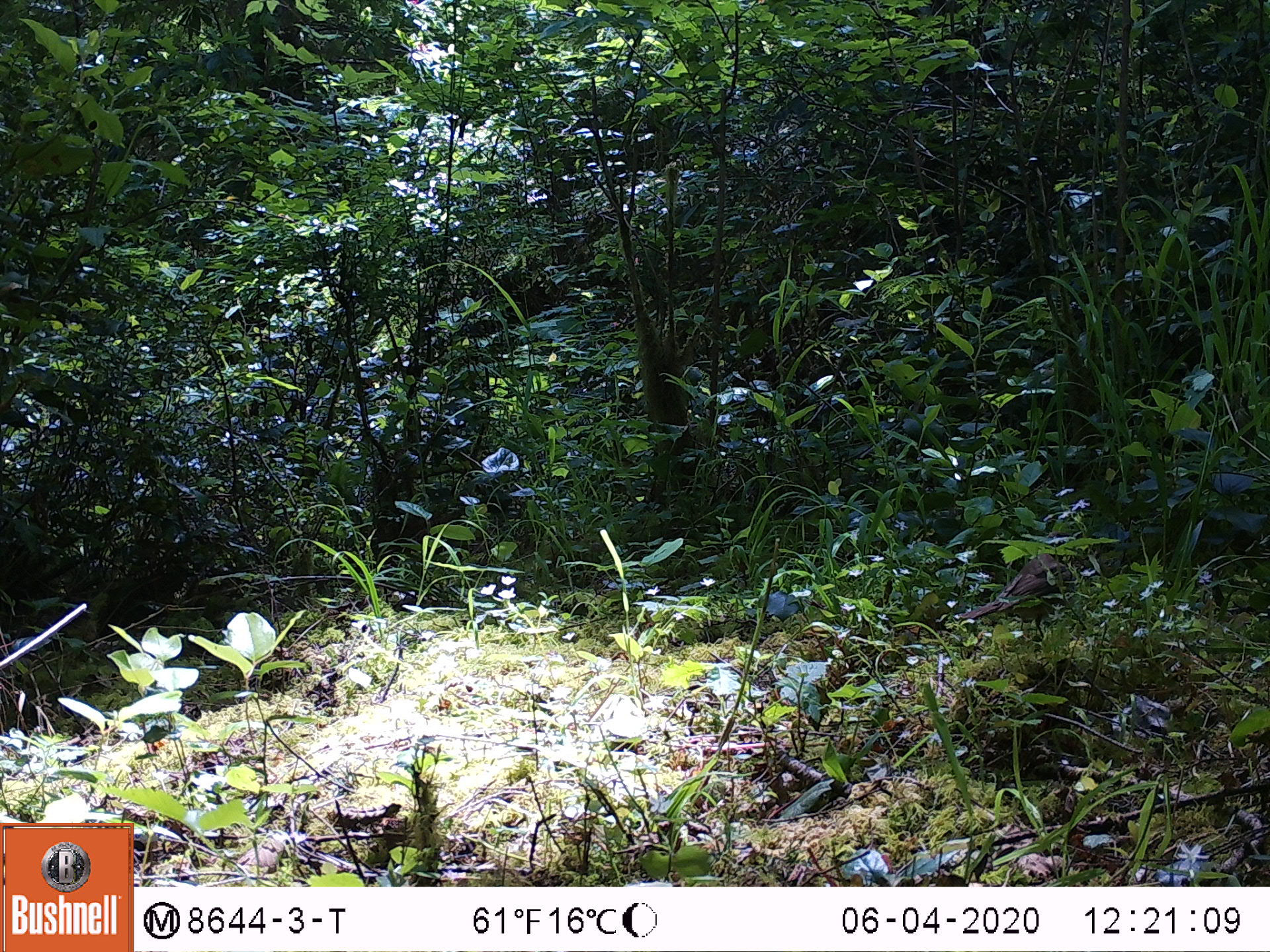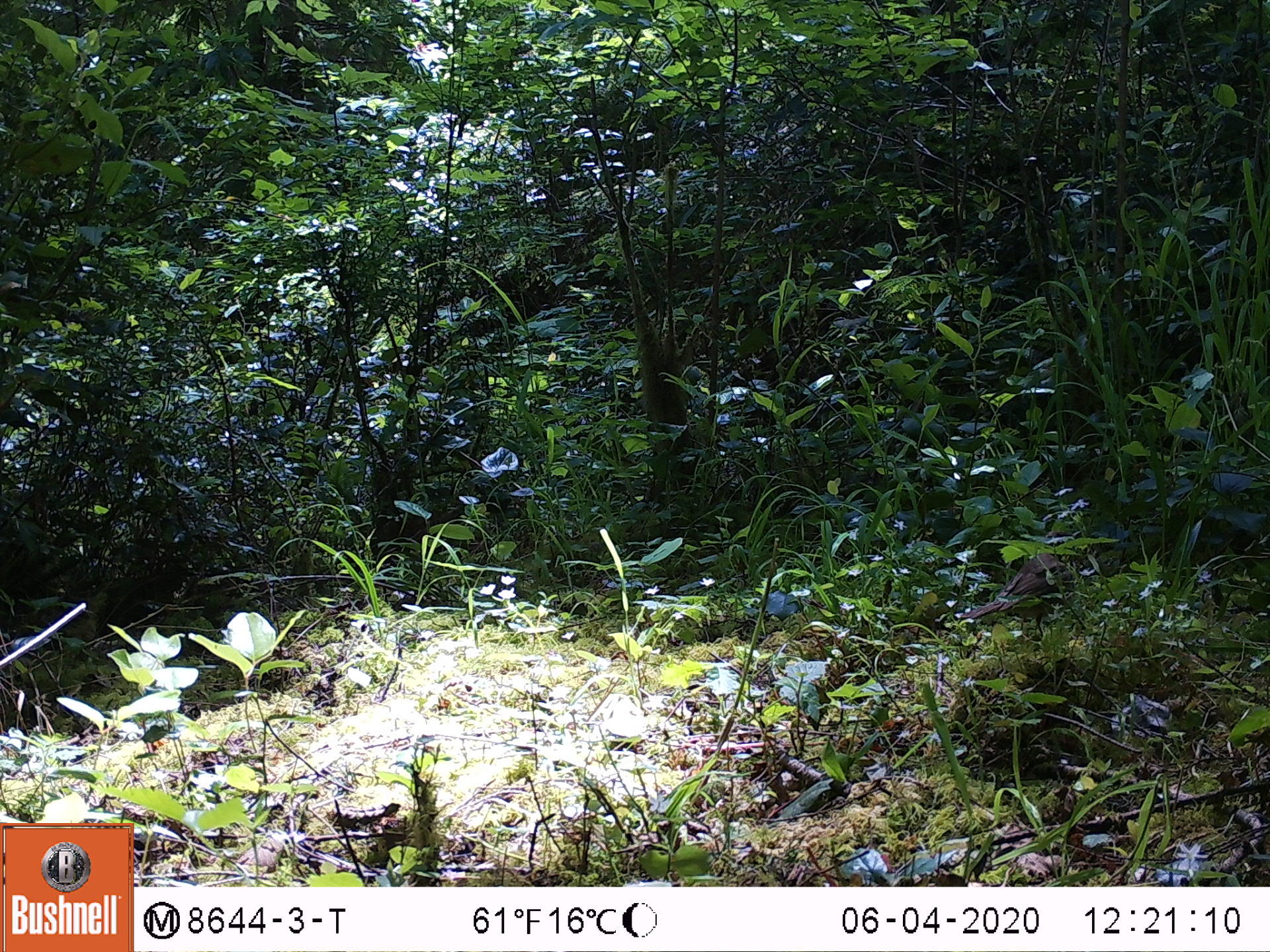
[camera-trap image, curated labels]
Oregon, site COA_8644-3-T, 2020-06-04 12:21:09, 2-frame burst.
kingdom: Animalia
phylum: Chordata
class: Aves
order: Passeriformes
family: Turdidae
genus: Catharus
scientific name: Catharus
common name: brown thrushes and nightingale-thrushes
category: catharus species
Catharus species (brown thrushes and nightingale-thrushes) (Catharus).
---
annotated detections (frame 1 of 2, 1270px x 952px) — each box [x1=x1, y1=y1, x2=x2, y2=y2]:
catharus species: [x1=937, y1=541, x2=1096, y2=652]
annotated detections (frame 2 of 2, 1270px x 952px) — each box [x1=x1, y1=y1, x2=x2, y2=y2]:
catharus species: [x1=945, y1=542, x2=1076, y2=633]